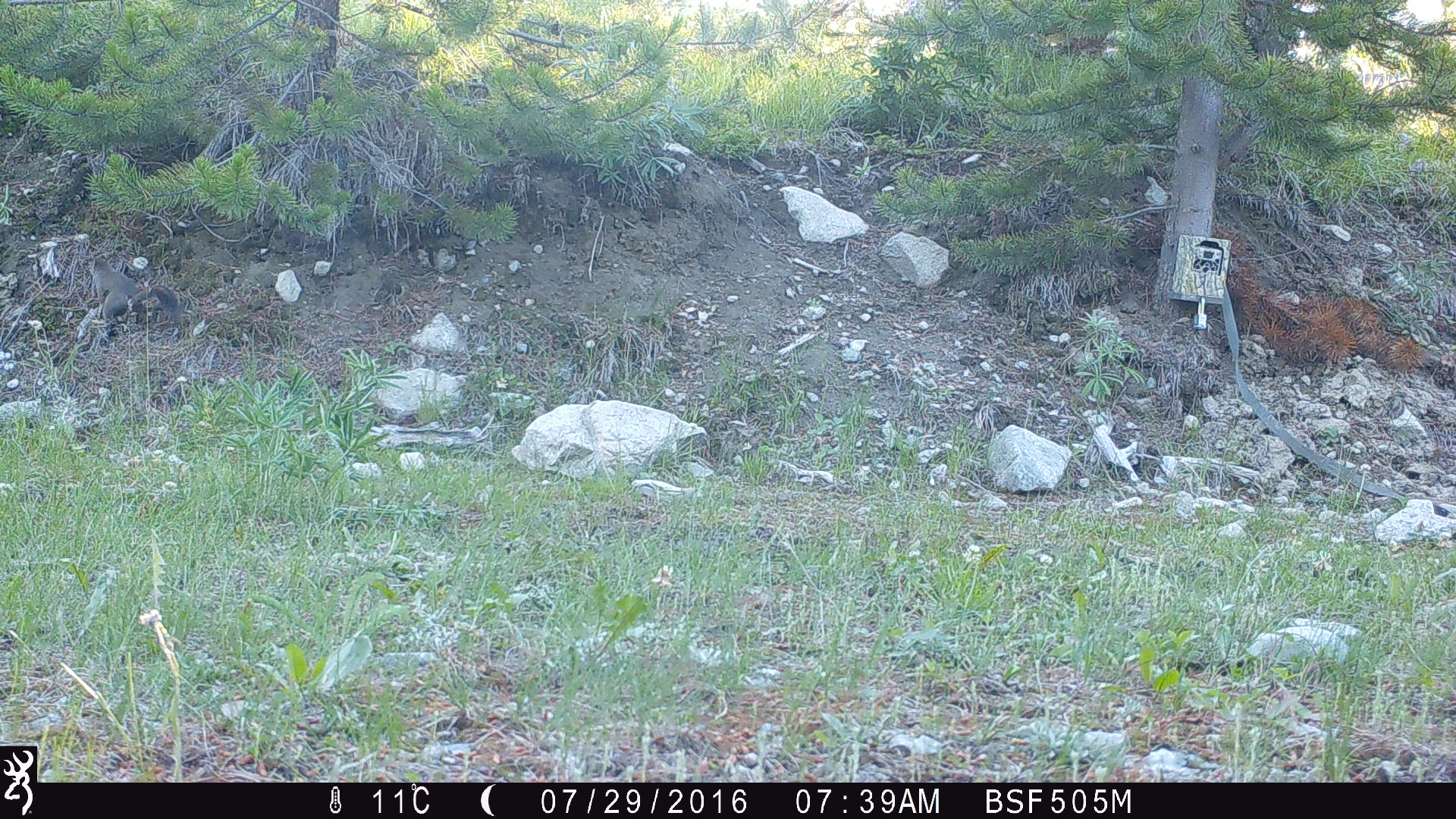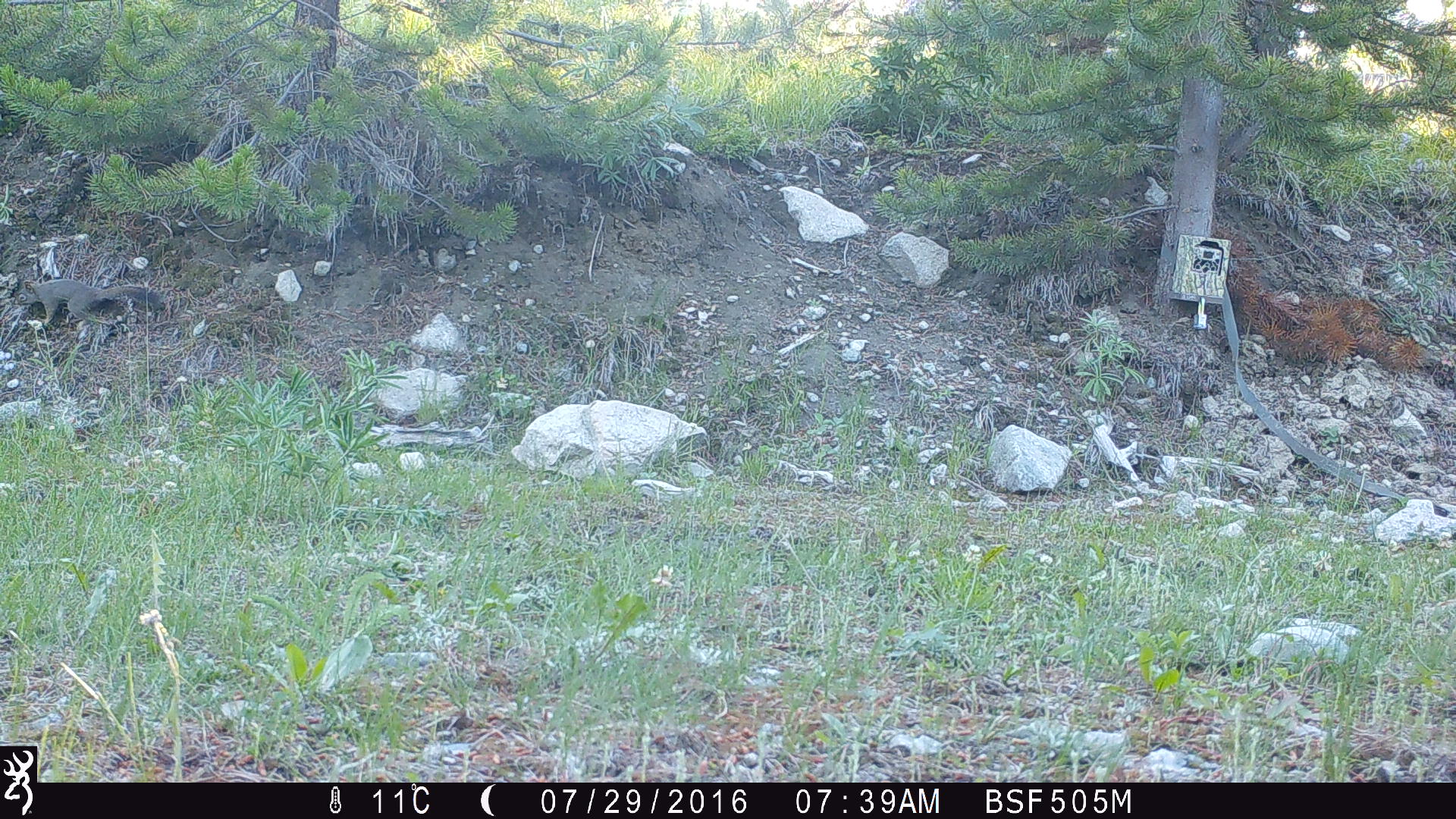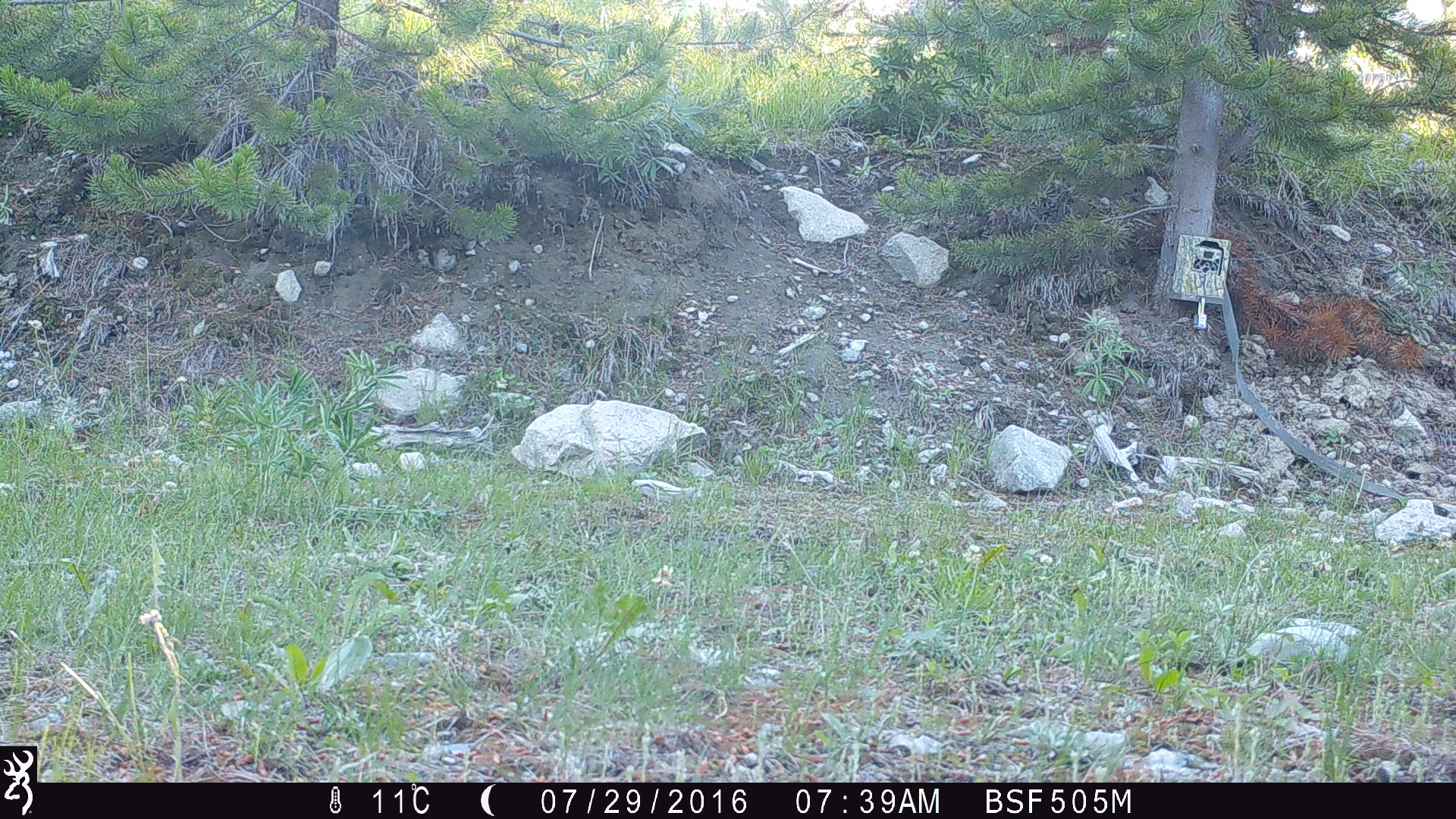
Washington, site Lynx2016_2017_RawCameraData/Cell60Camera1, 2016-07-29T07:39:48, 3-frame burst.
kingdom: Animalia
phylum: Chordata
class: Mammalia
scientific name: Mammalia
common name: small mammal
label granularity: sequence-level